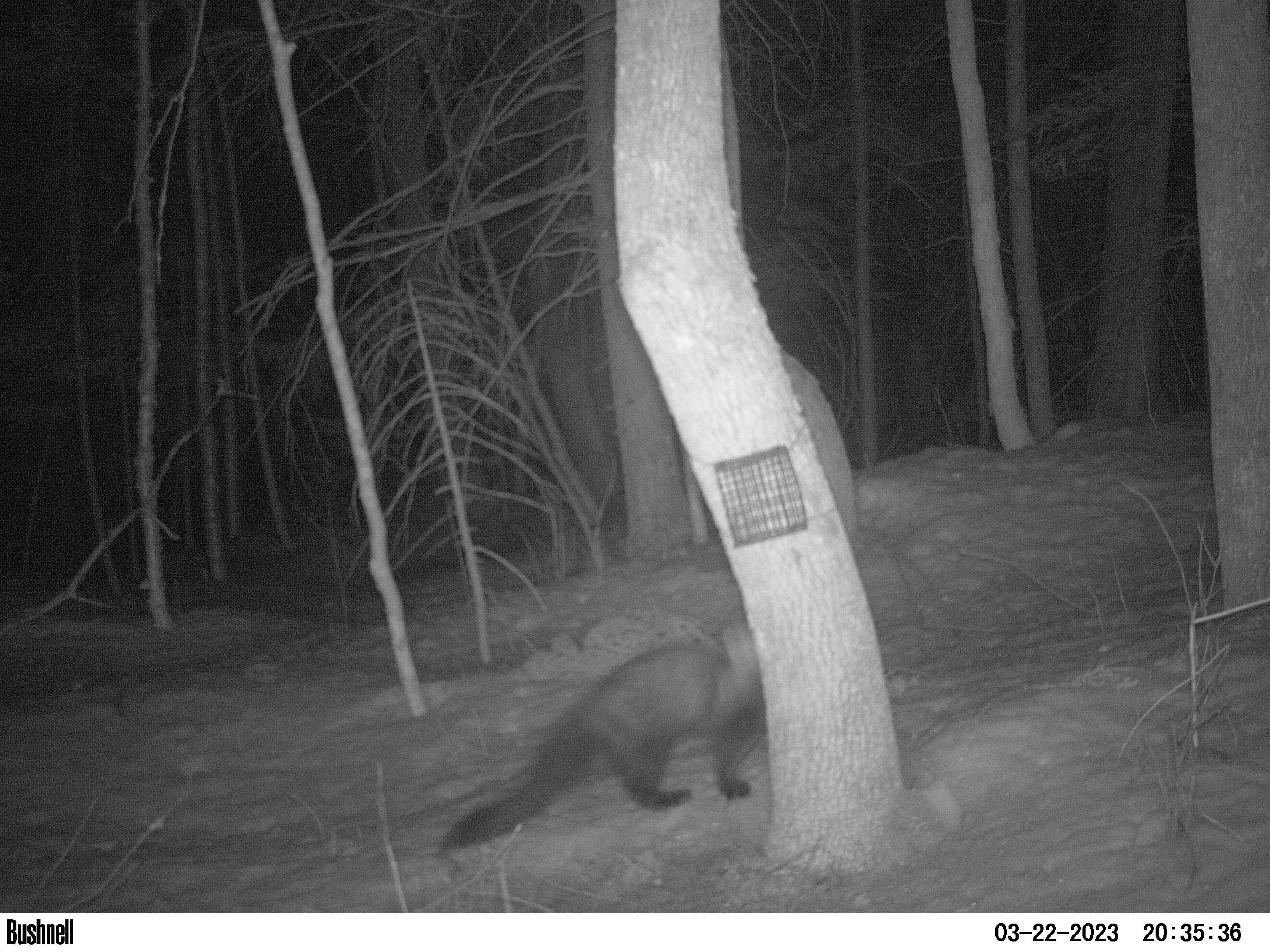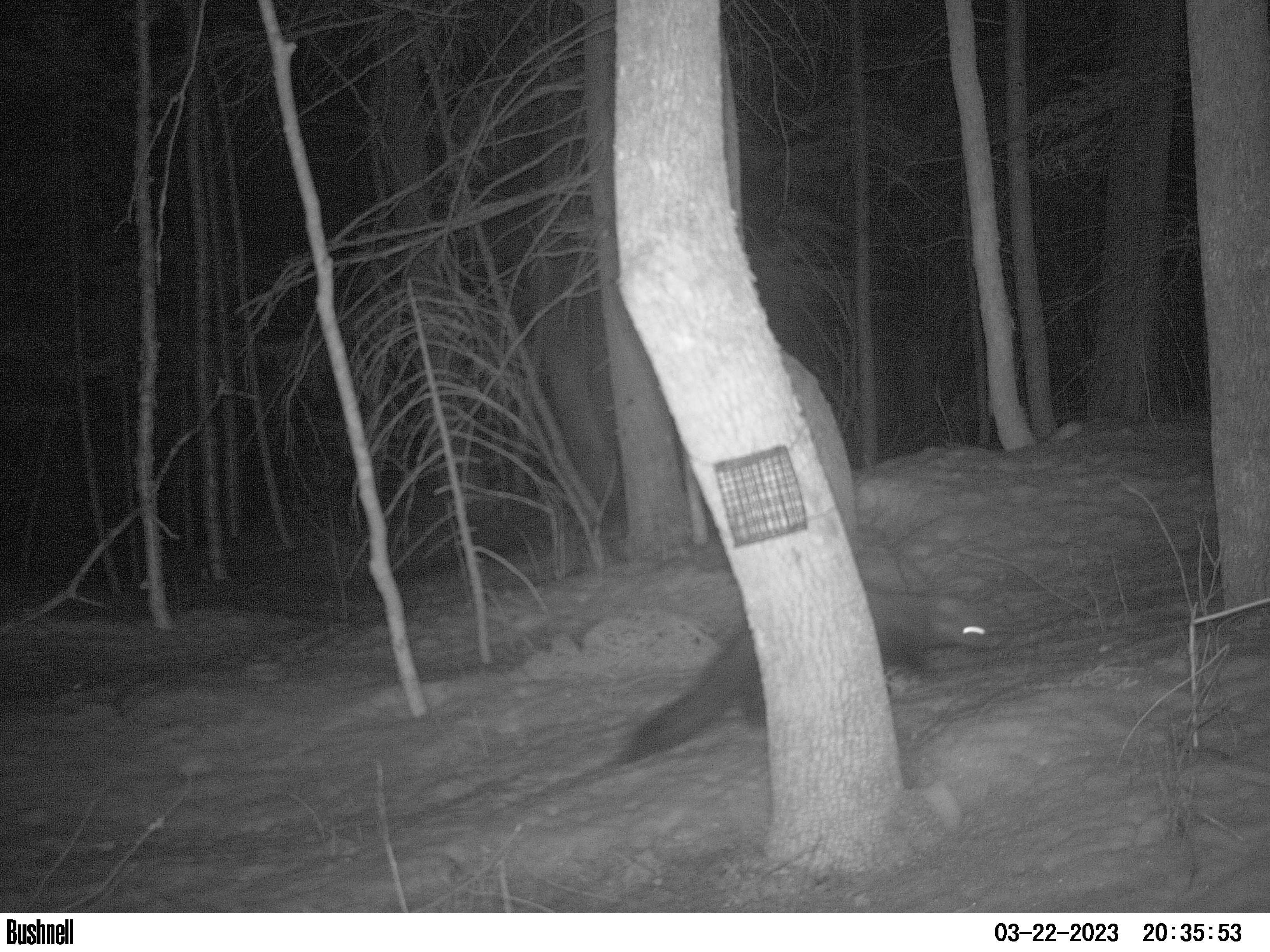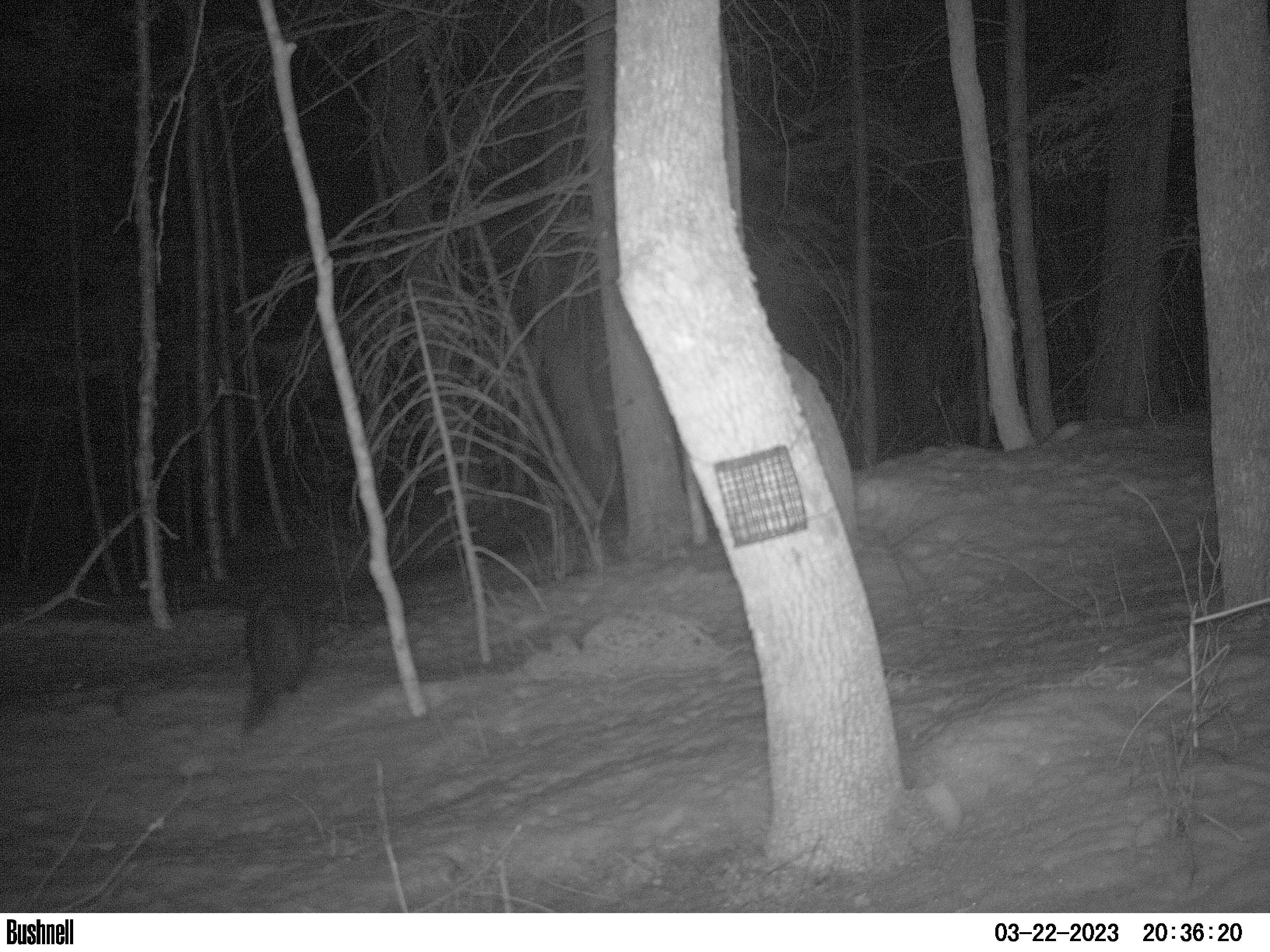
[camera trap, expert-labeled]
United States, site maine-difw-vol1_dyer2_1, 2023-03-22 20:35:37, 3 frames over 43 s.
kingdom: Animalia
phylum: Chordata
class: Mammalia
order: Carnivora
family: Mustelidae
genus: Pekania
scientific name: Pekania pennanti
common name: fisher